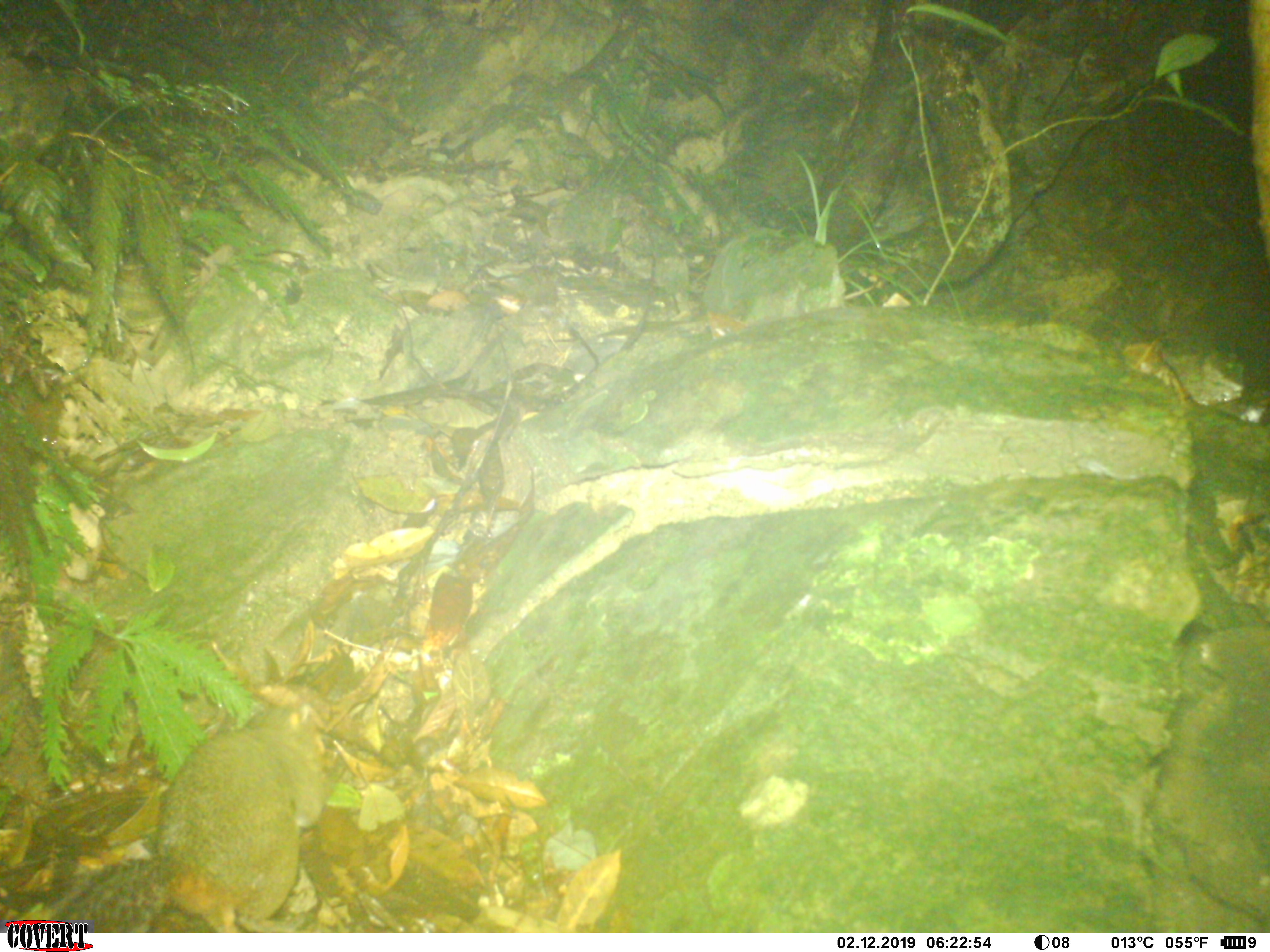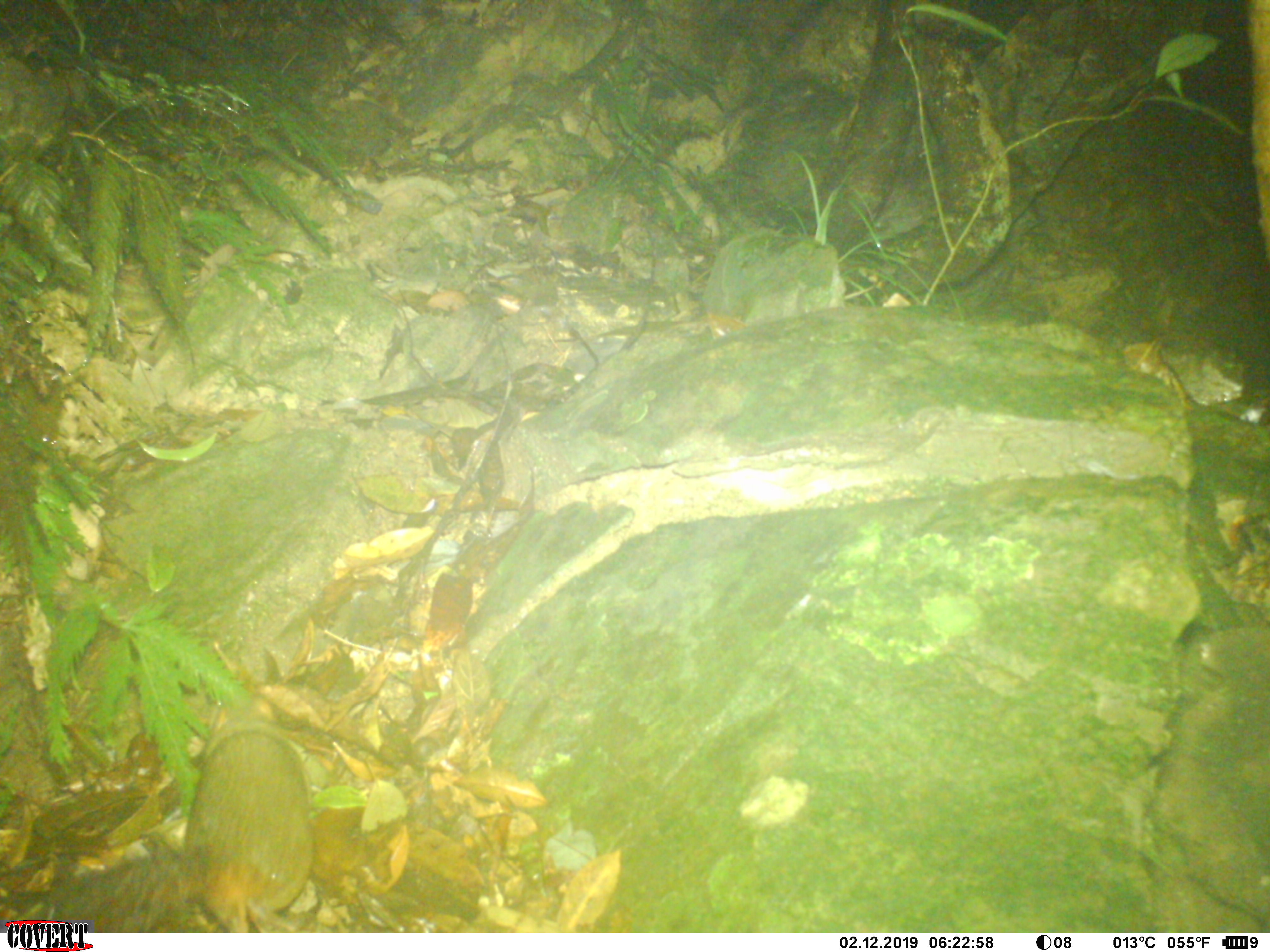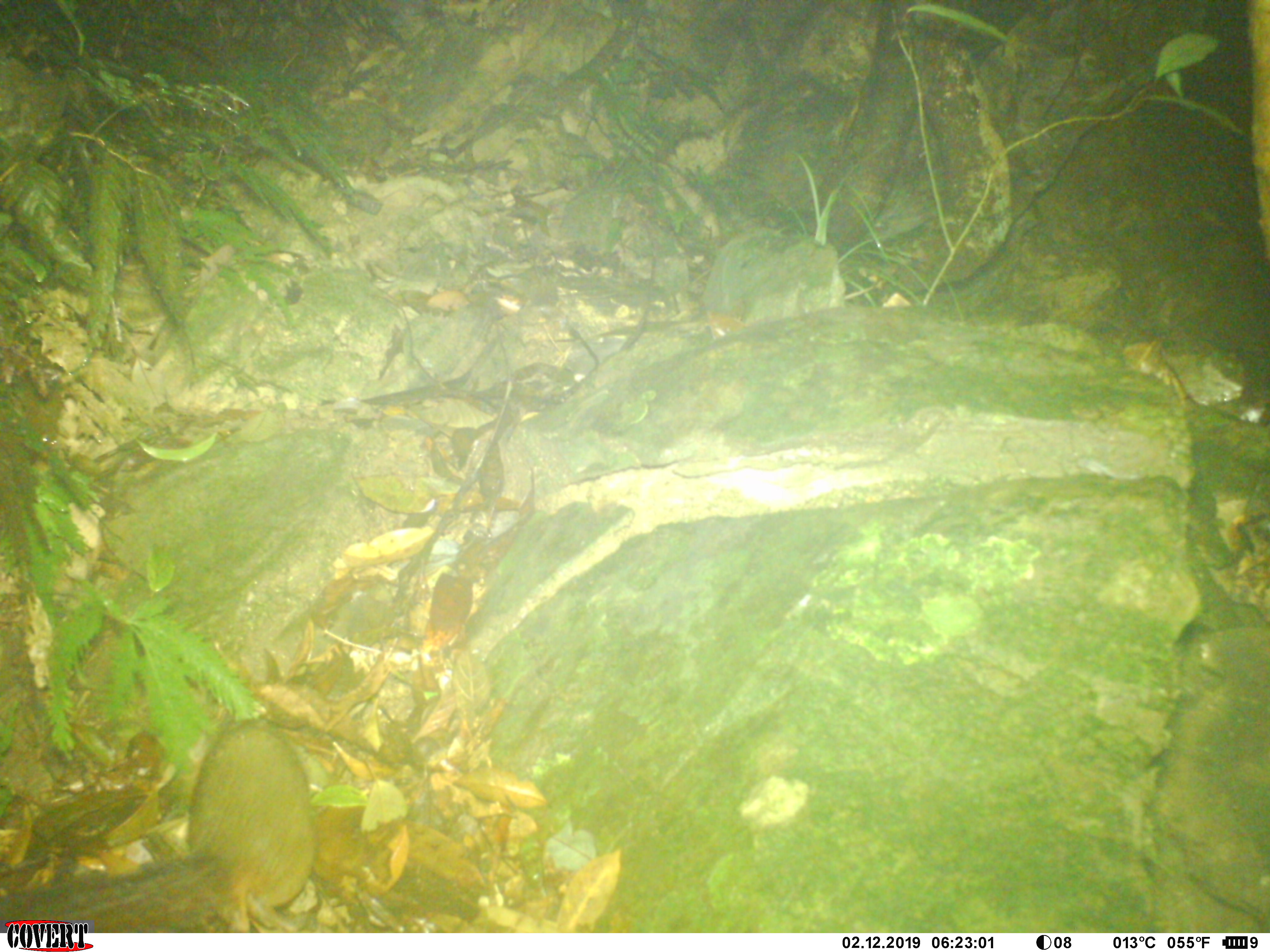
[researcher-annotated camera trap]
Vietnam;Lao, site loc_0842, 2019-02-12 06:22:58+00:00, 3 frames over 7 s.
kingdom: Animalia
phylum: Chordata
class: Mammalia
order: Rodentia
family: Sciuridae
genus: Dremomys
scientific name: Dremomys rufigenis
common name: red-cheeked squirrel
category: red cheeked squirrel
Red cheeked squirrel (red-cheeked squirrel) (Dremomys rufigenis). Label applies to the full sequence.